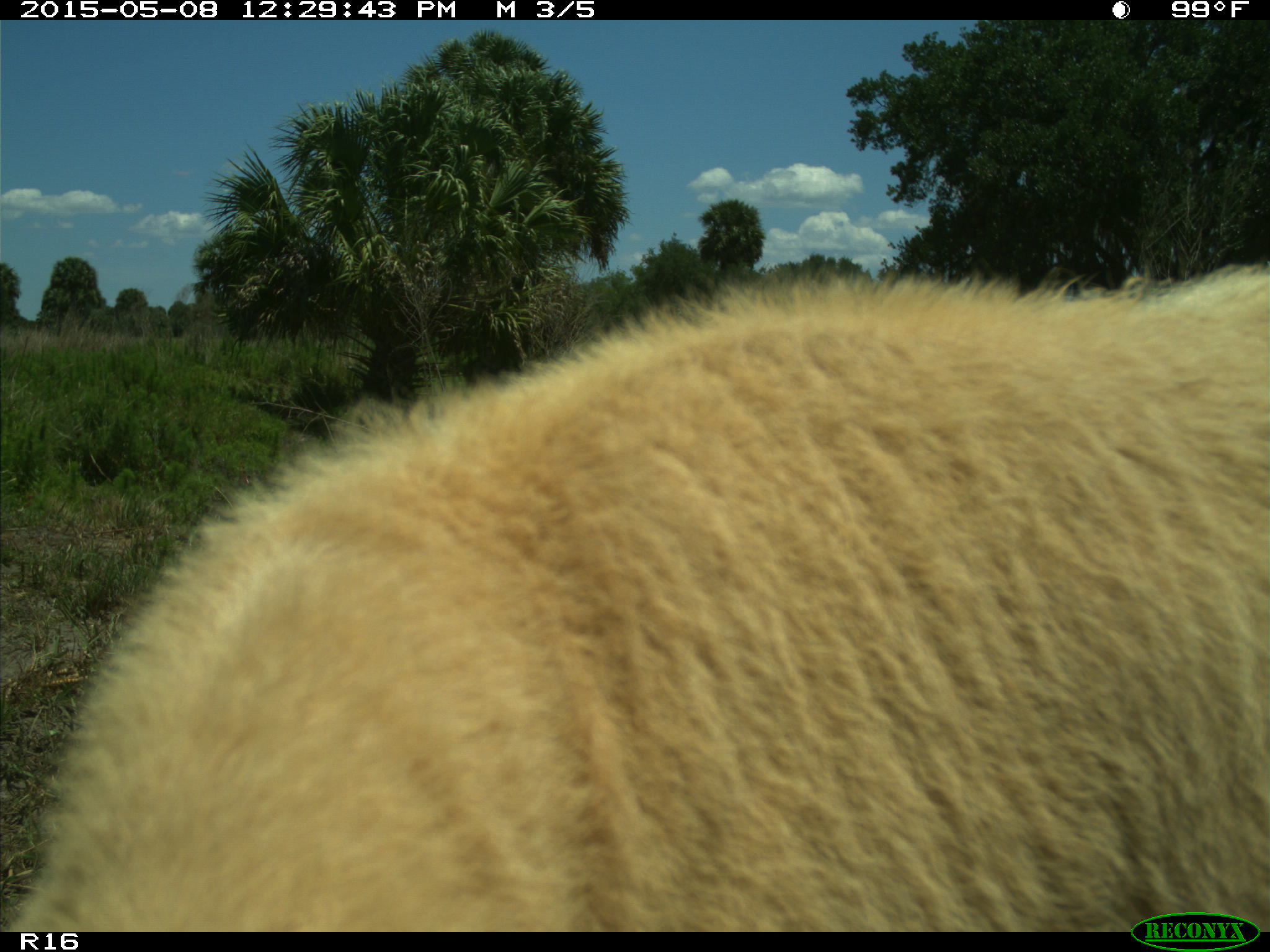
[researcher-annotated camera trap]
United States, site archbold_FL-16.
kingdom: Animalia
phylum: Chordata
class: Mammalia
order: Artiodactyla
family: Bovidae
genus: Bos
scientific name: Bos taurus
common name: domestic cow